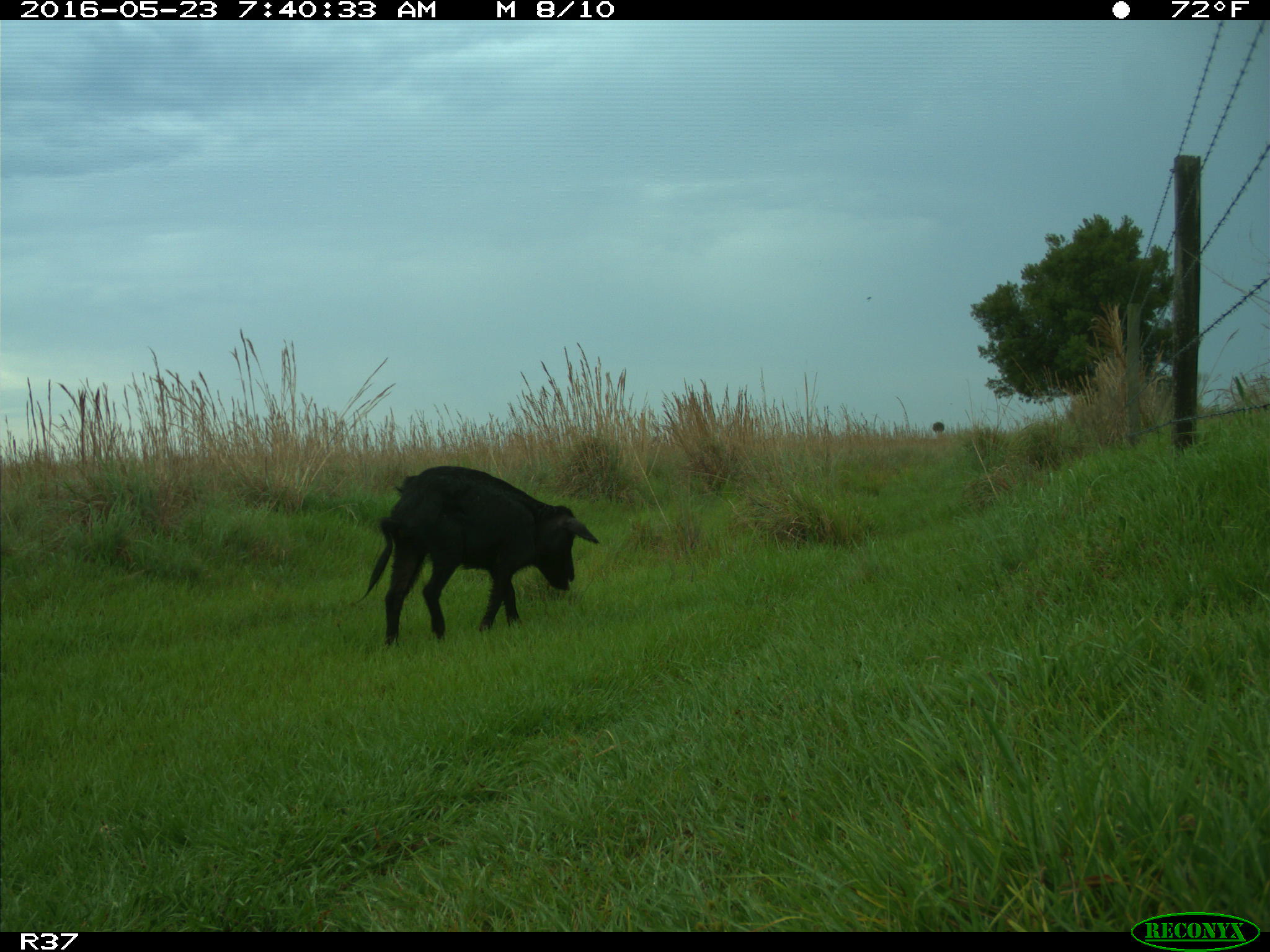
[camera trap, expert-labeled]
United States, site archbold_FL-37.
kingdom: Animalia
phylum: Chordata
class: Mammalia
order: Artiodactyla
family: Suidae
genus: Sus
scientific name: Sus scrofa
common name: wild boar